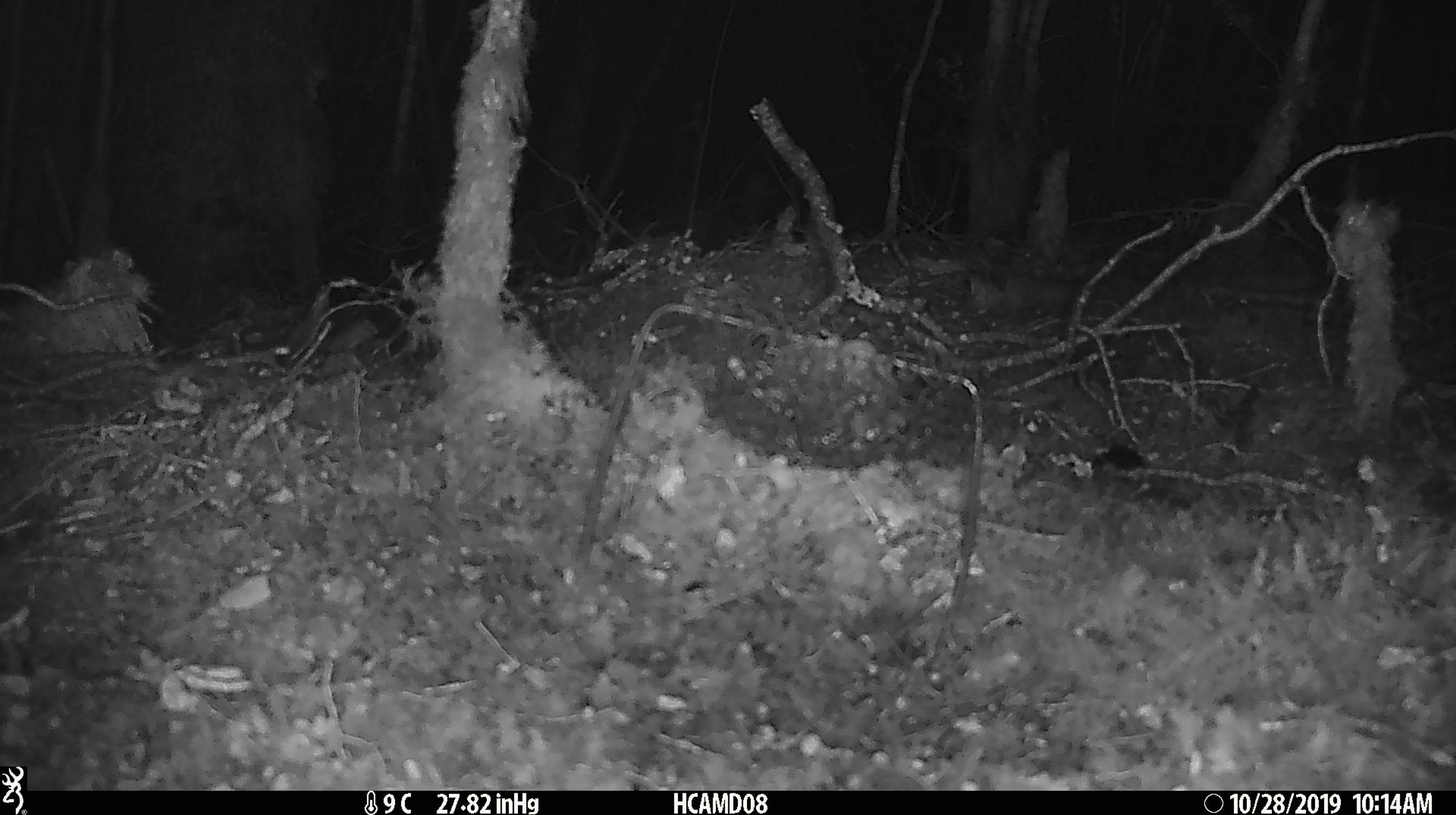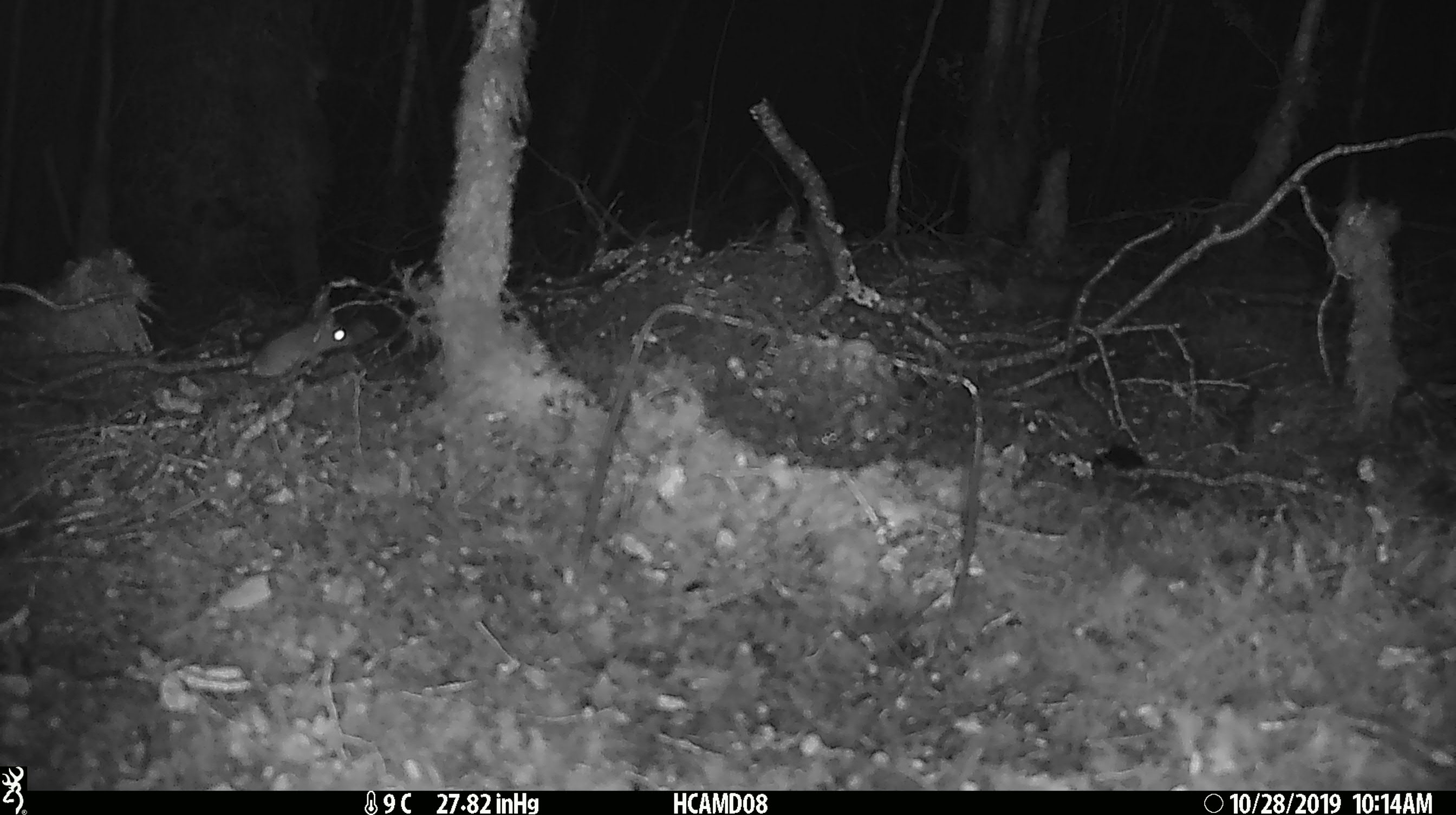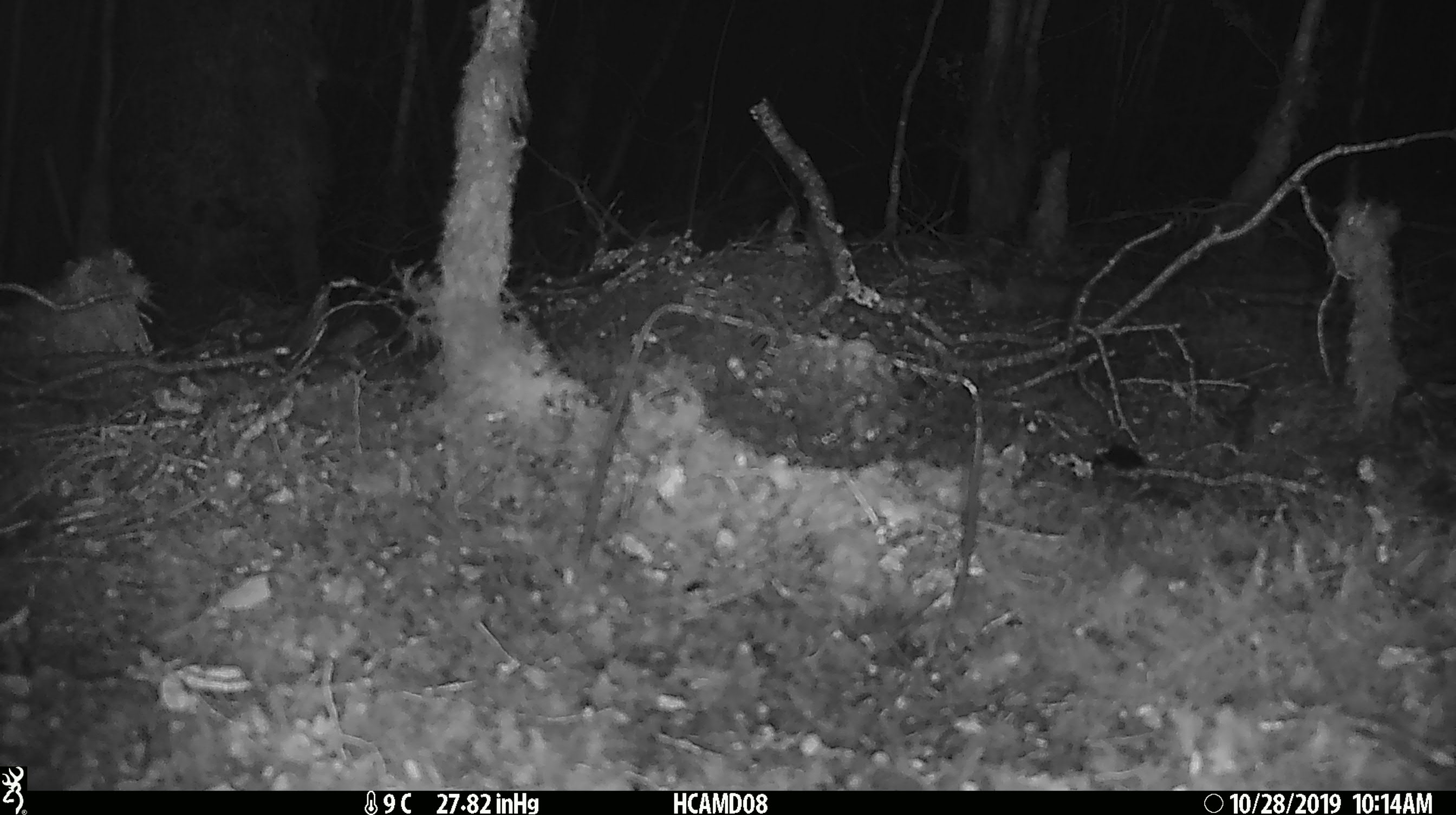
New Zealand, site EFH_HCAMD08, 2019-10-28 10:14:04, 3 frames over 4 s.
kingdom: Animalia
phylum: Chordata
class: Mammalia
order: Rodentia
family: Muridae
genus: Mus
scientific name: Mus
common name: mouse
Mouse (Mus).